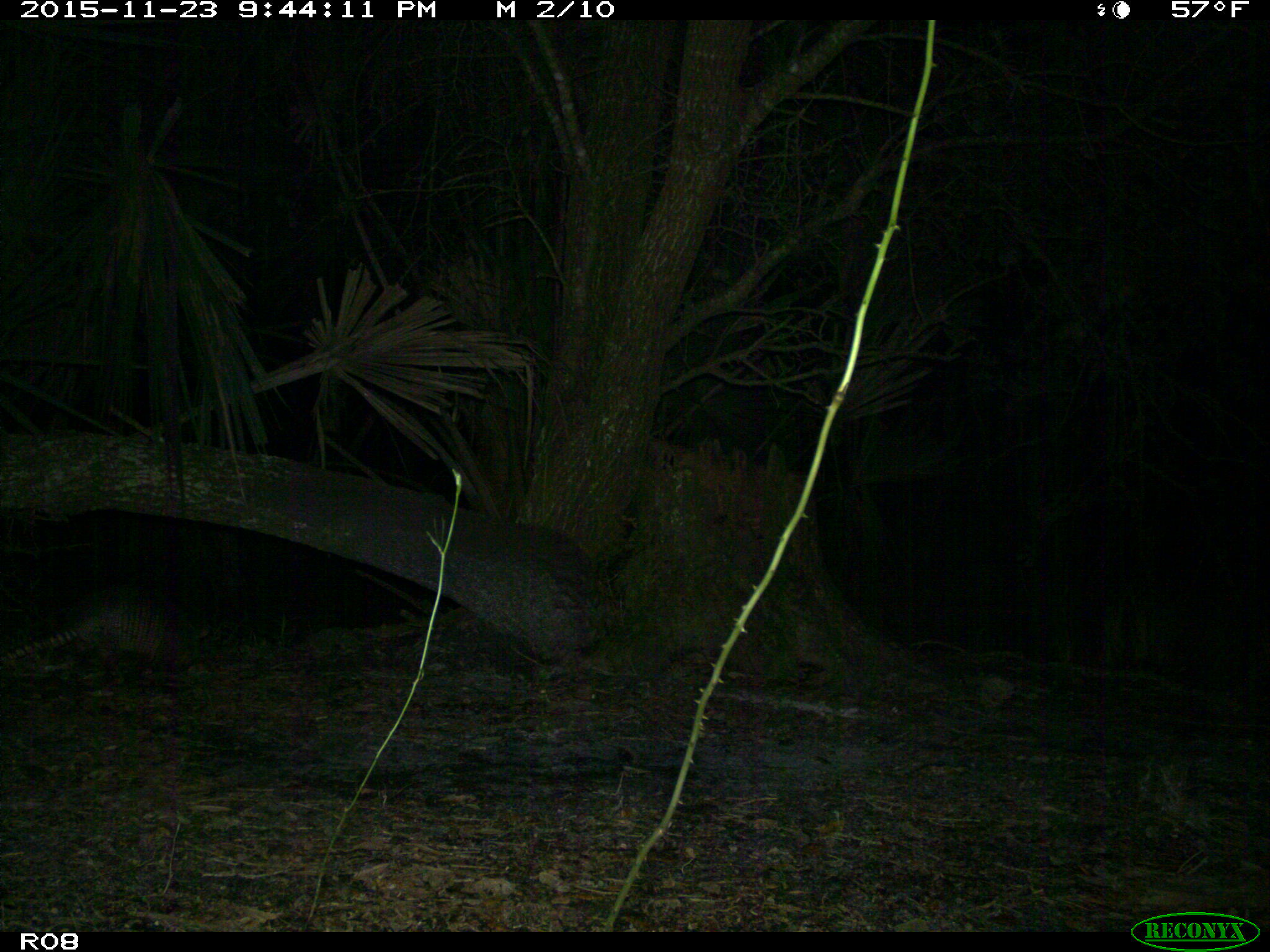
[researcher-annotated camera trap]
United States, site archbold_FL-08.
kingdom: Animalia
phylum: Chordata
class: Mammalia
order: Cingulata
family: Dasypodidae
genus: Dasypus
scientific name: Dasypus novemcinctus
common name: nine-banded armadillo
Dasypus novemcinctus (nine-banded armadillo).